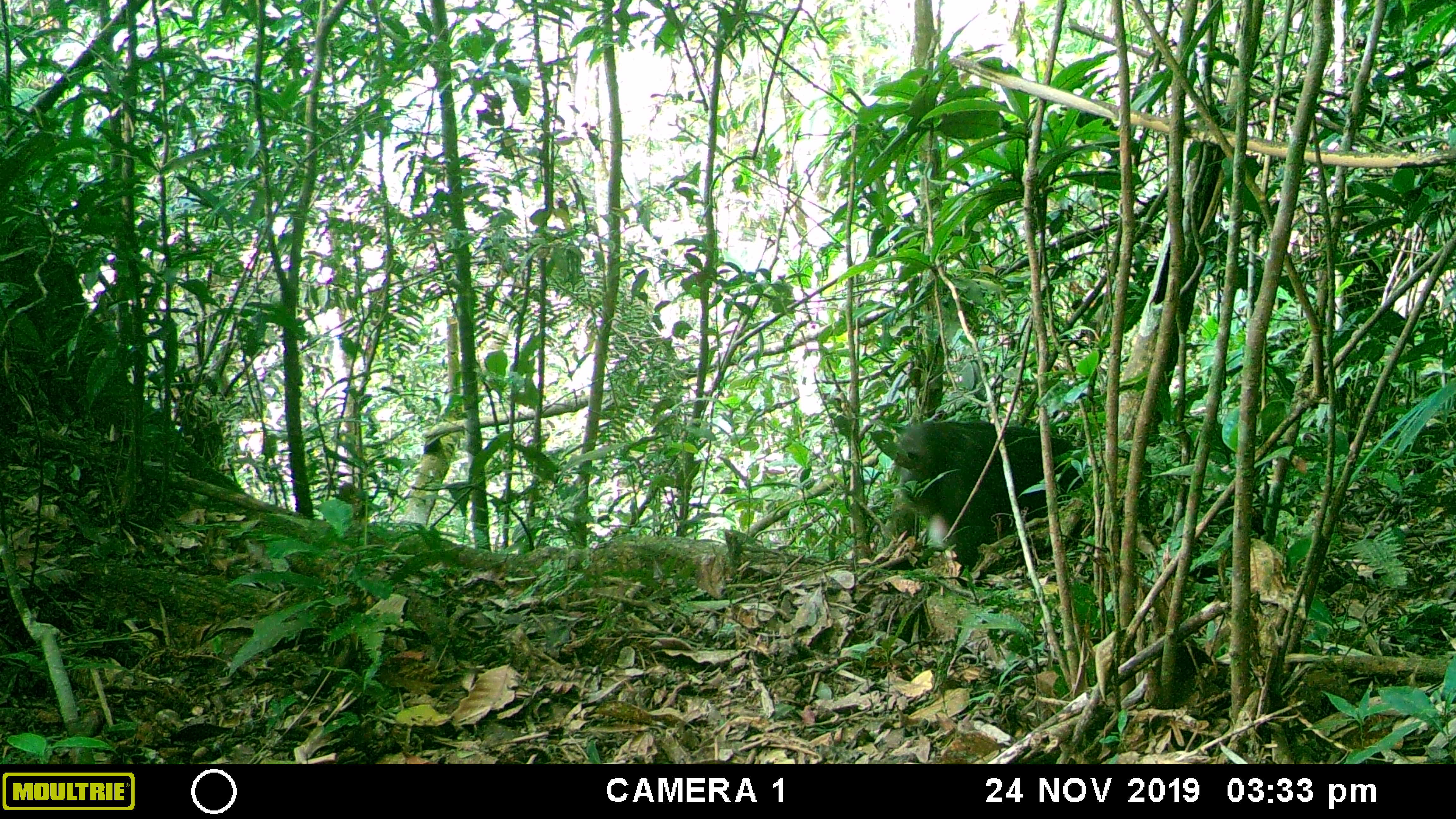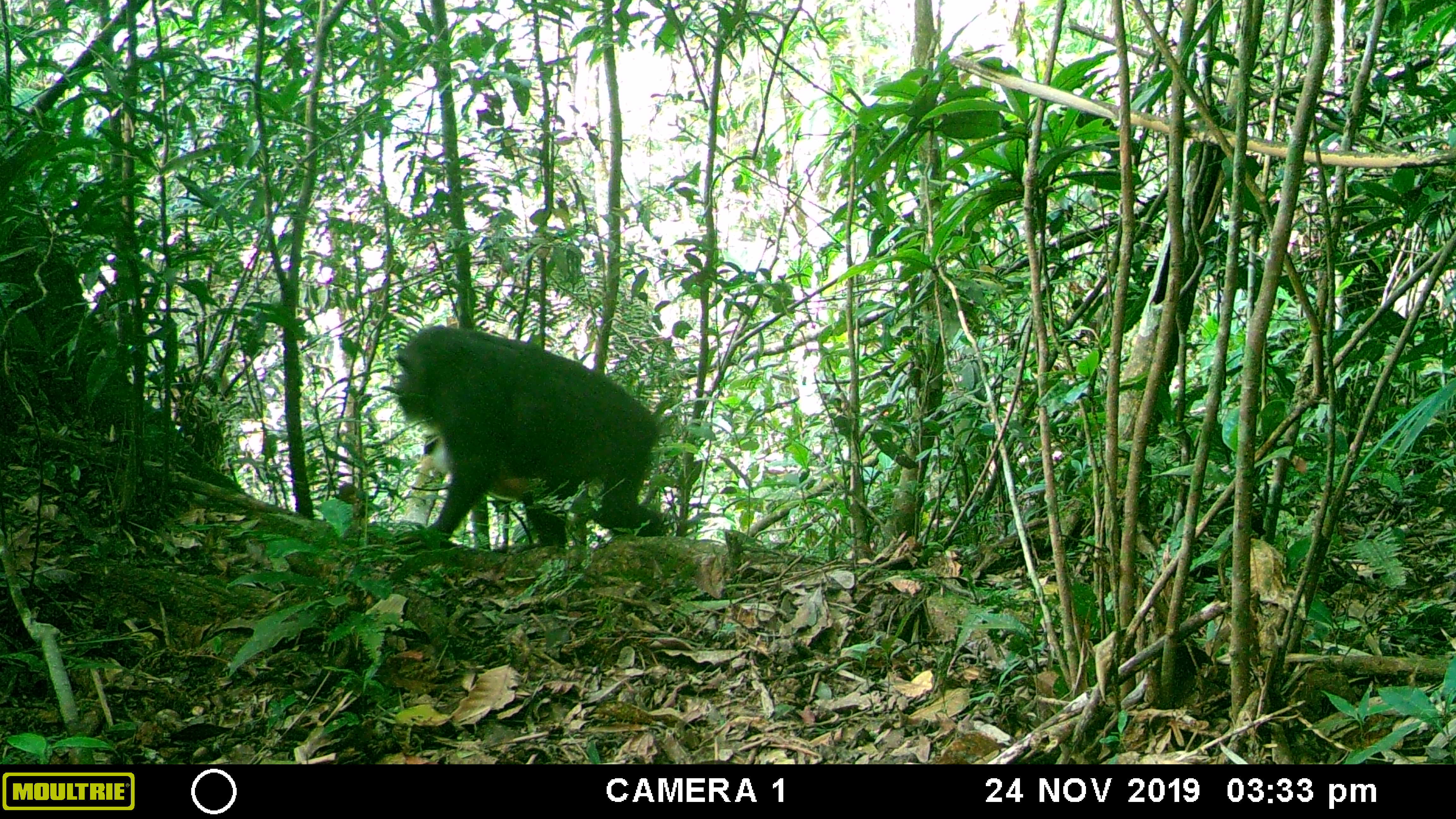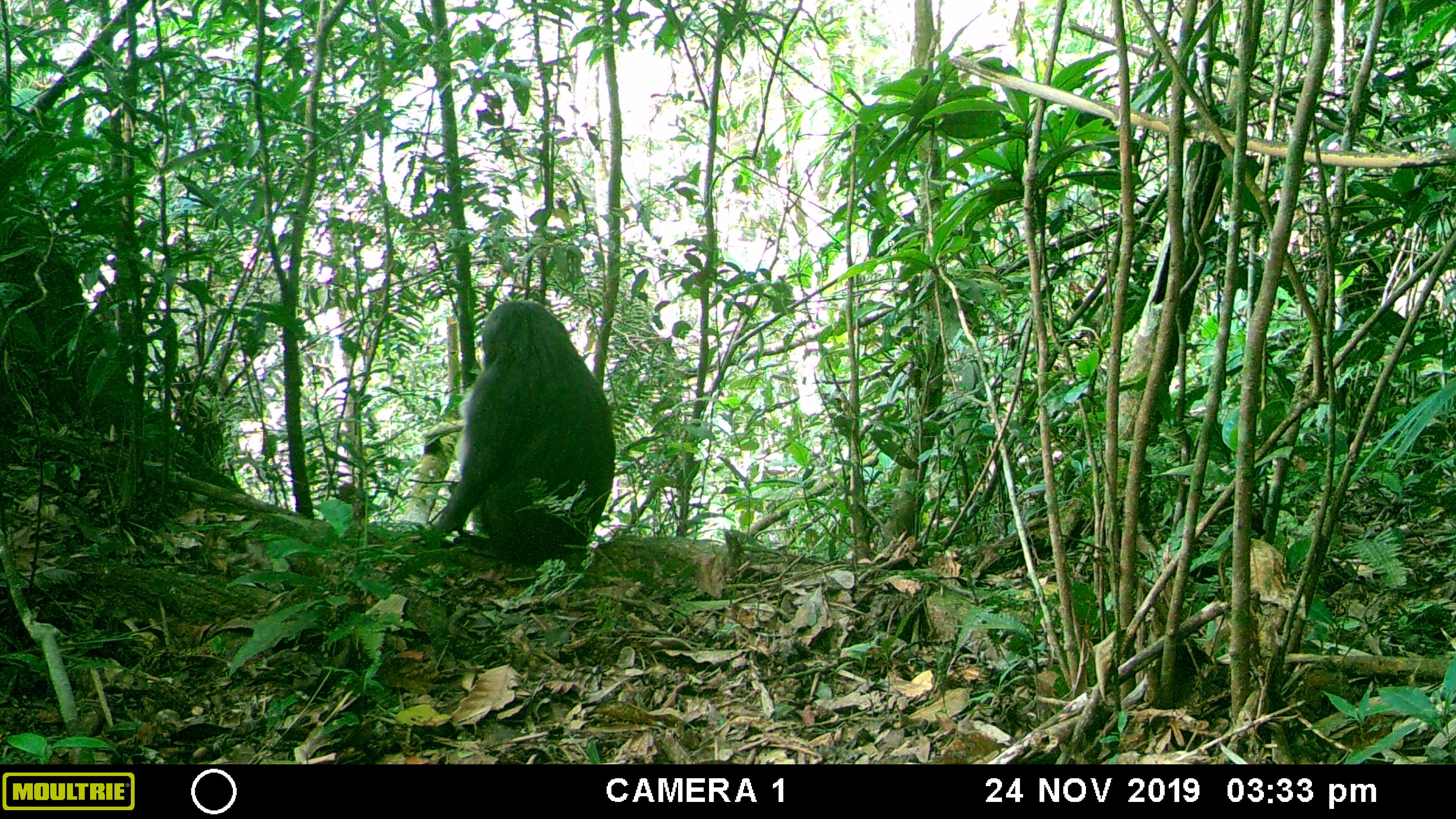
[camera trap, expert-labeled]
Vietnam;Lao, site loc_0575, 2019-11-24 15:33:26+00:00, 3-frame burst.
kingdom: Animalia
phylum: Chordata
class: Mammalia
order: Primates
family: Cercopithecidae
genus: Macaca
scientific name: Macaca arctoides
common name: stump-tailed macaque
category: stump tailed macaque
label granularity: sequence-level